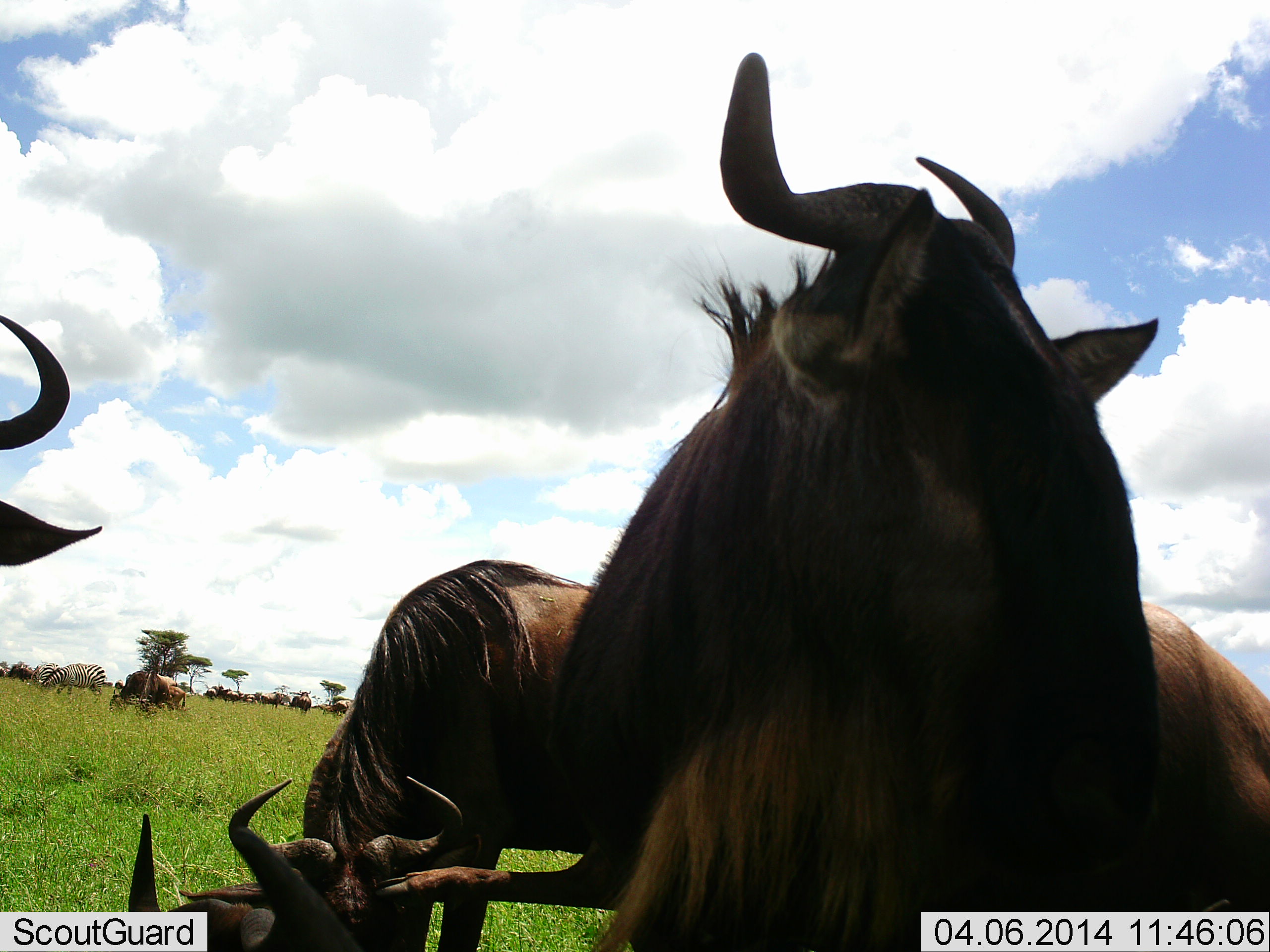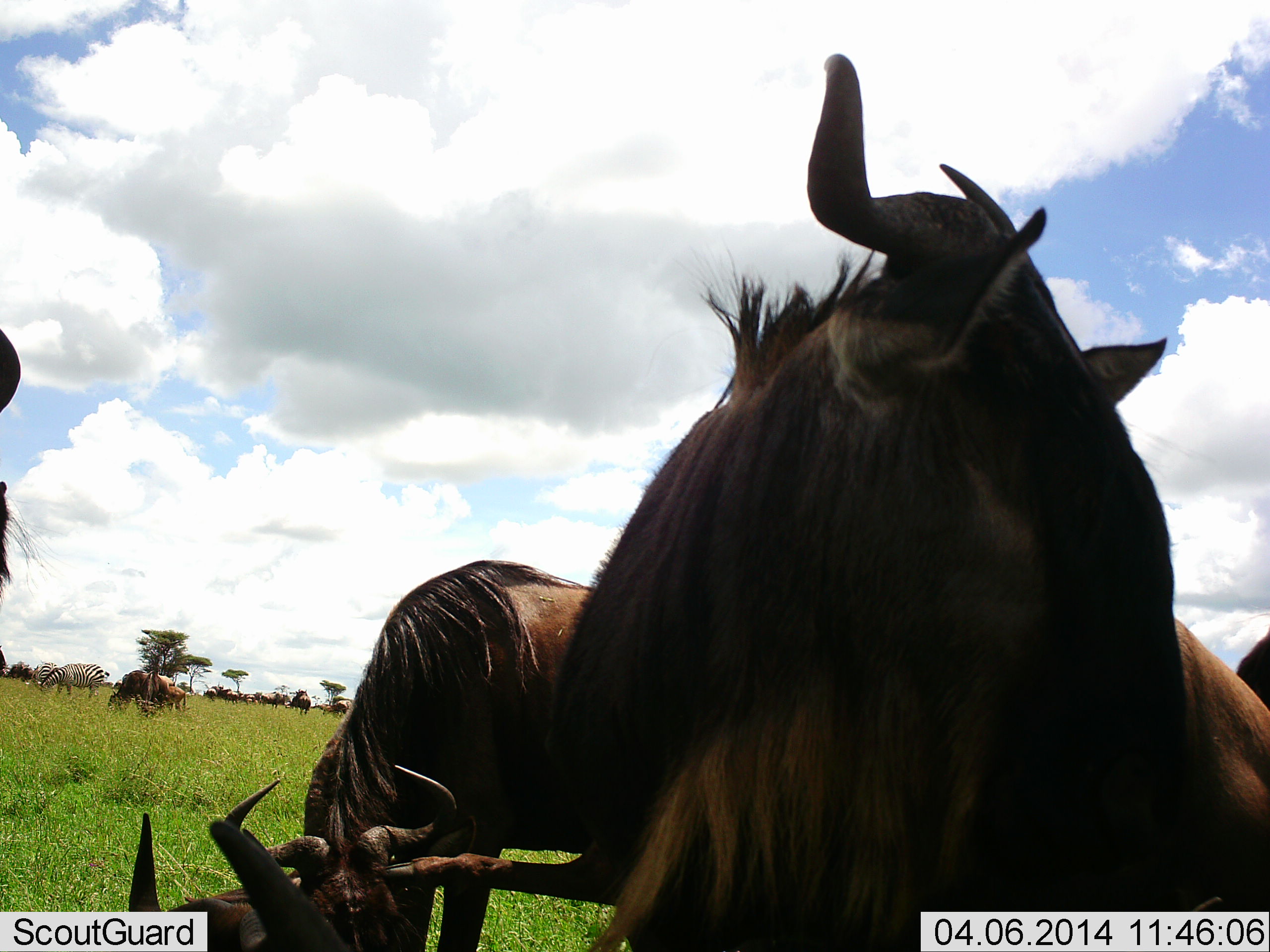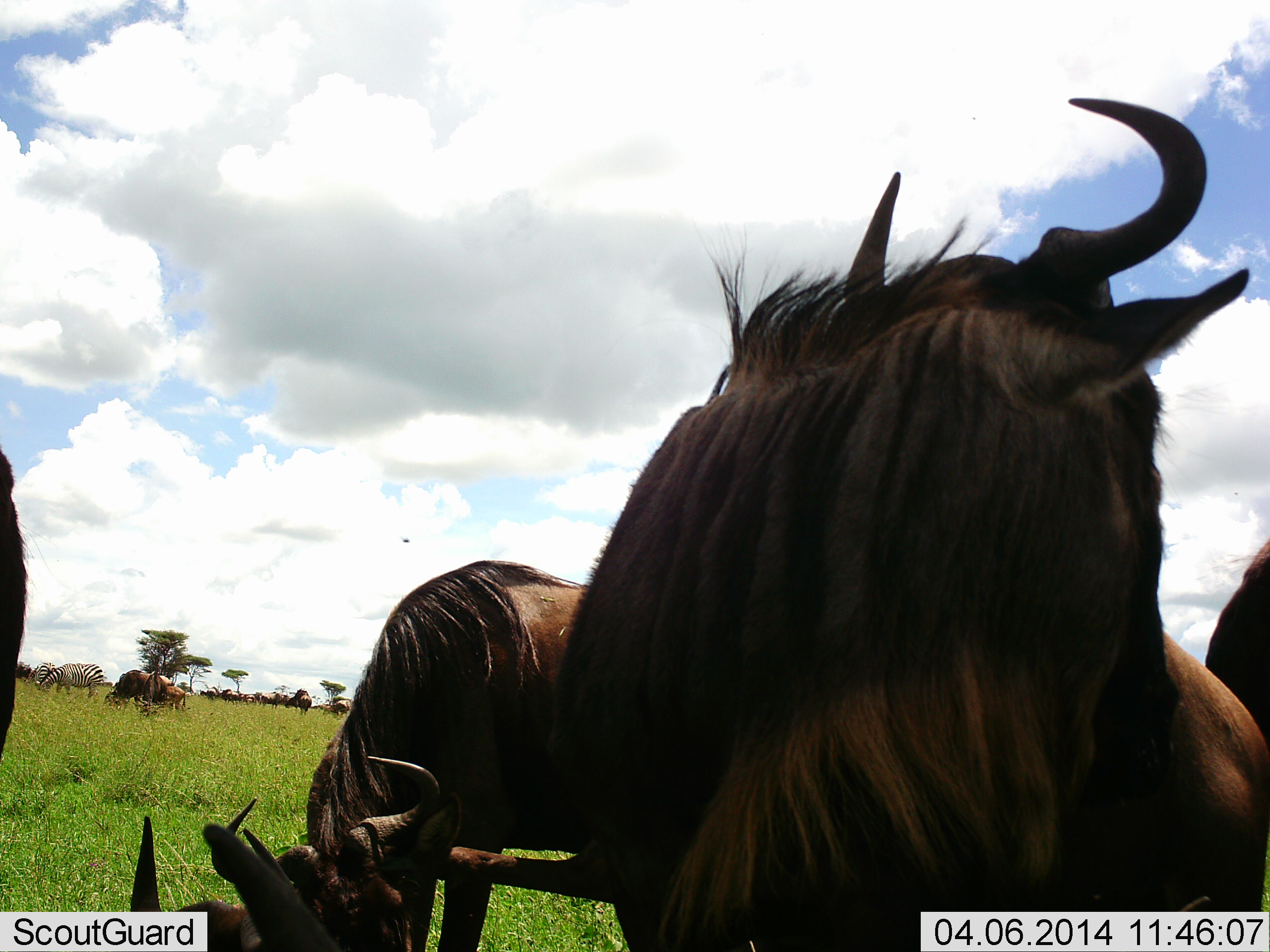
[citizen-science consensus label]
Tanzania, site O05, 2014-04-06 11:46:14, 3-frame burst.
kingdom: Animalia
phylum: Chordata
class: Mammalia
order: Artiodactyla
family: Bovidae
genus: Connochaetes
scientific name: Connochaetes taurinus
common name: blue wildebeest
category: wildebeest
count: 11-50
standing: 72%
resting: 33%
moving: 17%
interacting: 6%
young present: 0%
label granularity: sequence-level